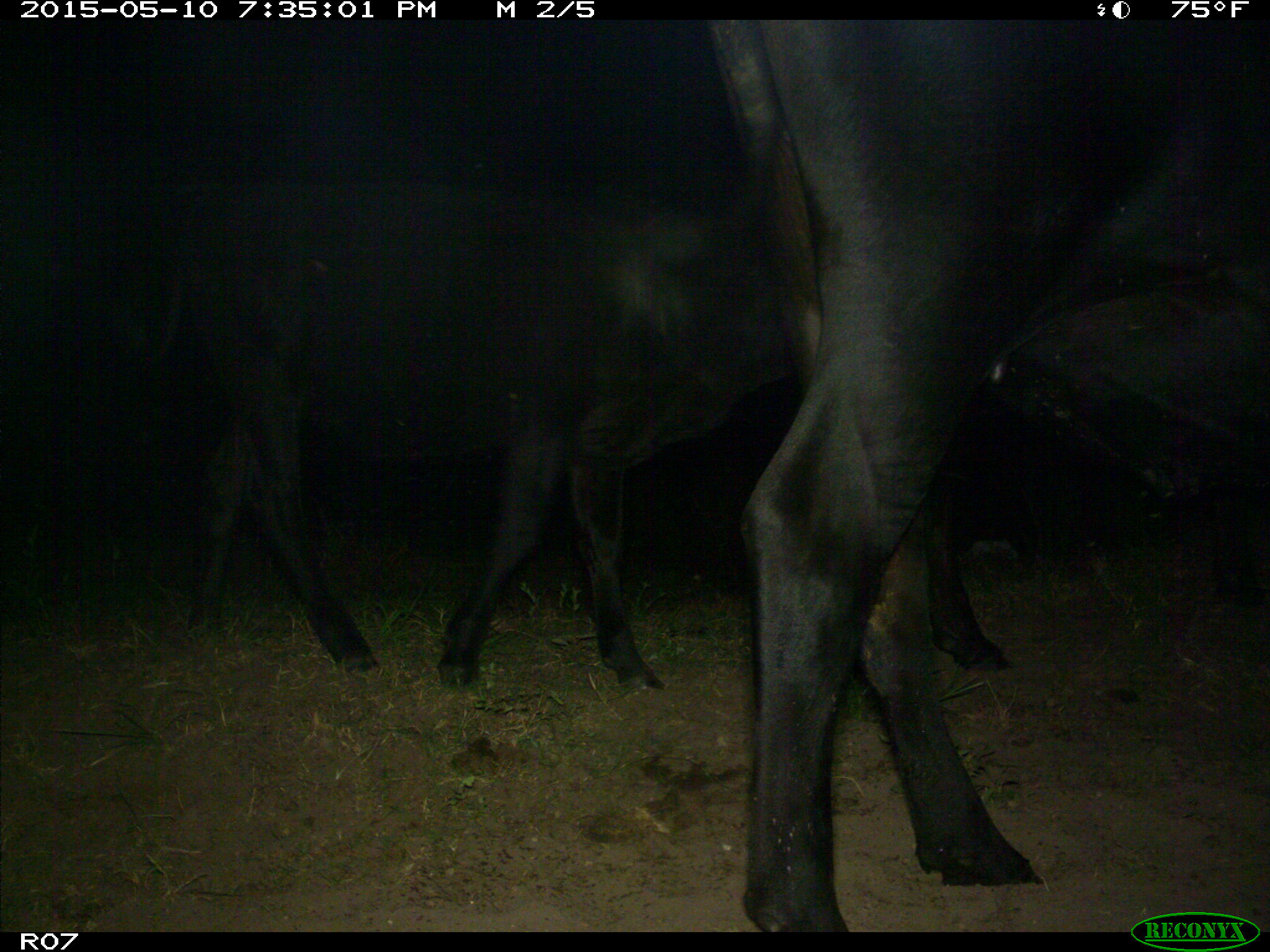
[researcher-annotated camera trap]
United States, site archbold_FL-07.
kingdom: Animalia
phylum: Chordata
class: Mammalia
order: Artiodactyla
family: Bovidae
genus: Bos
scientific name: Bos taurus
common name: domestic cow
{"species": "Bos taurus (domestic cow)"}